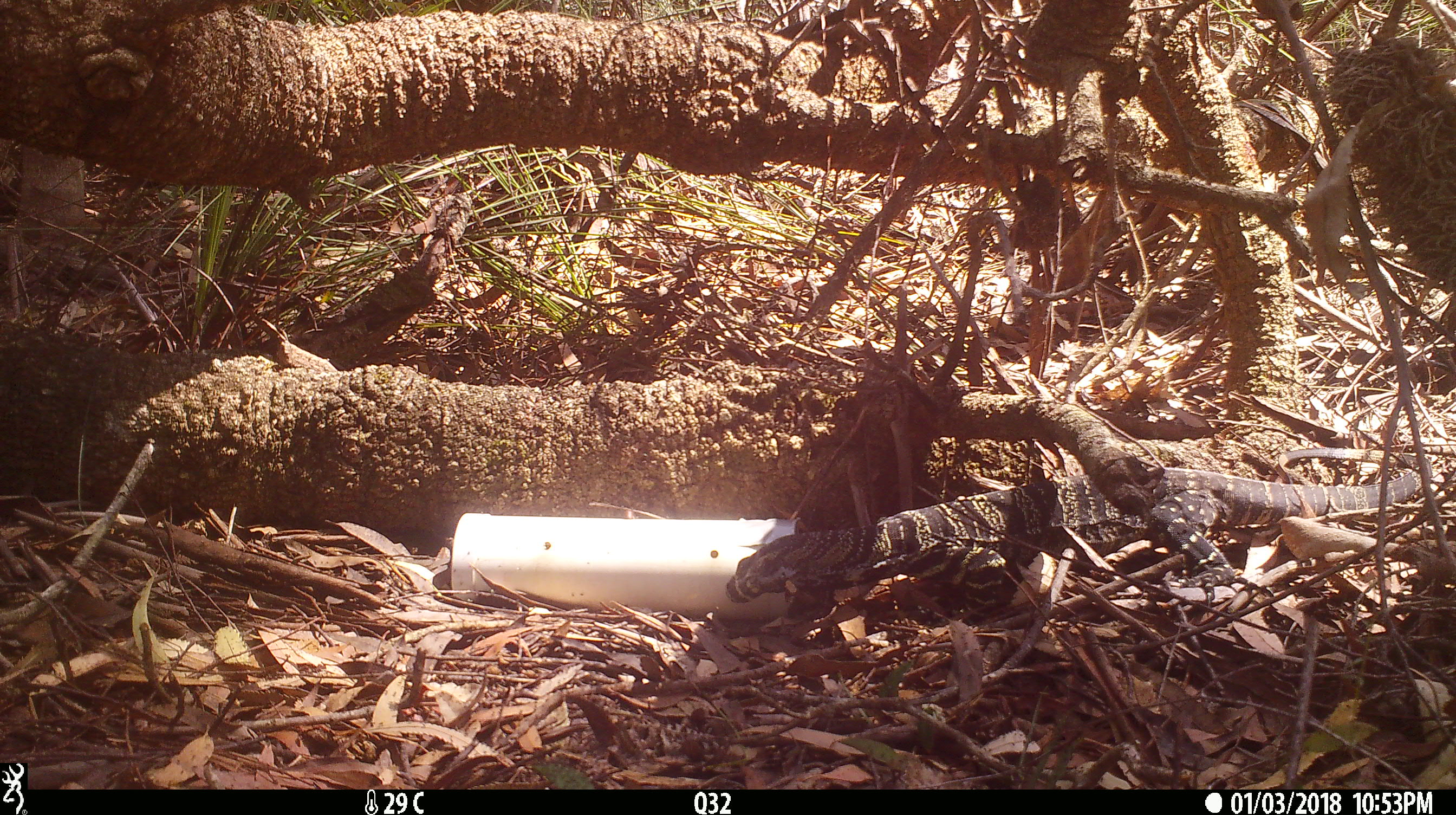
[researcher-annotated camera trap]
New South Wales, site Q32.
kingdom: Animalia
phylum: Chordata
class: Reptilia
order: Squamata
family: Varanidae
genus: Varanus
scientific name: Varanus varius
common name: lace monitor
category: goanna